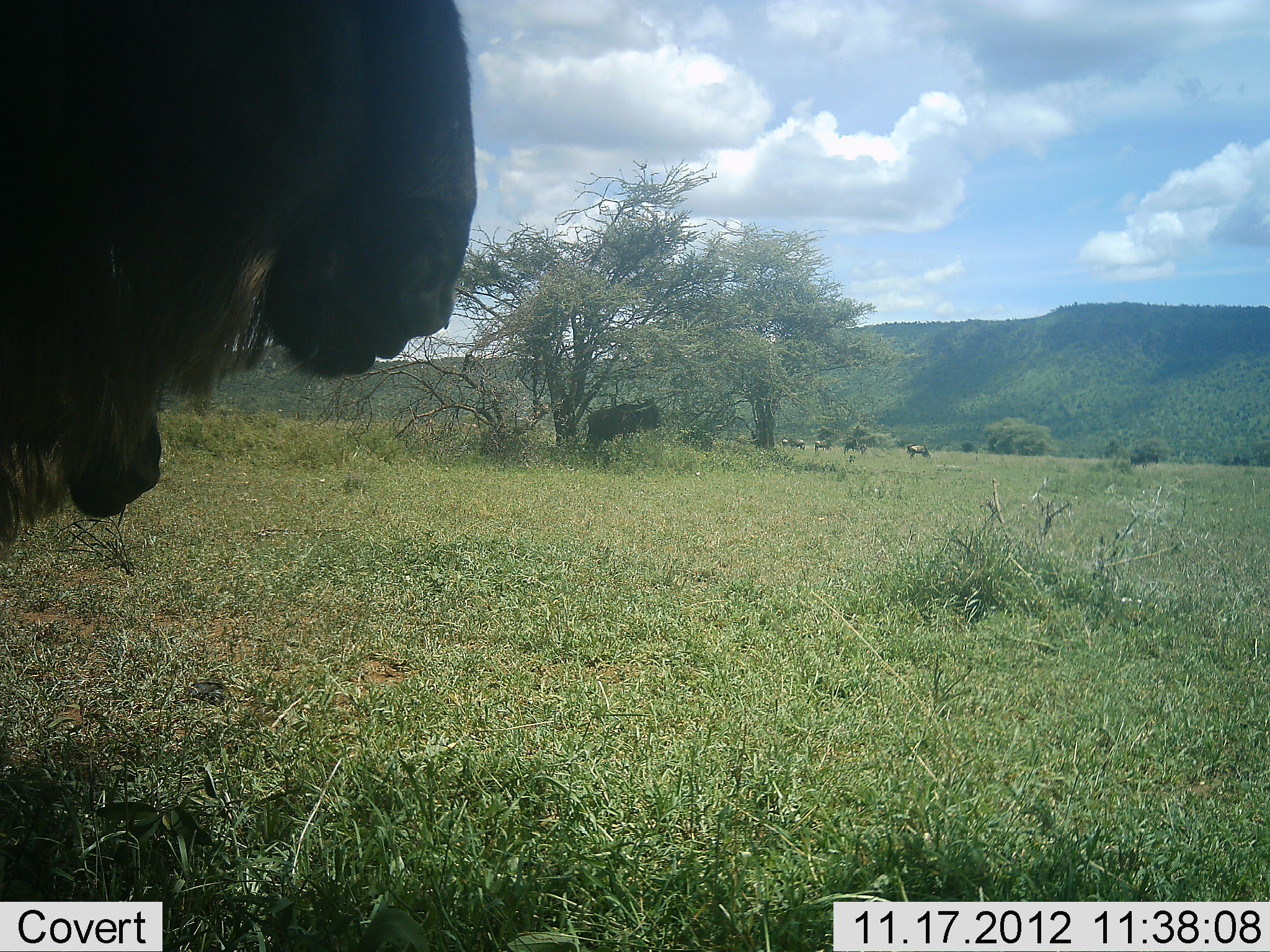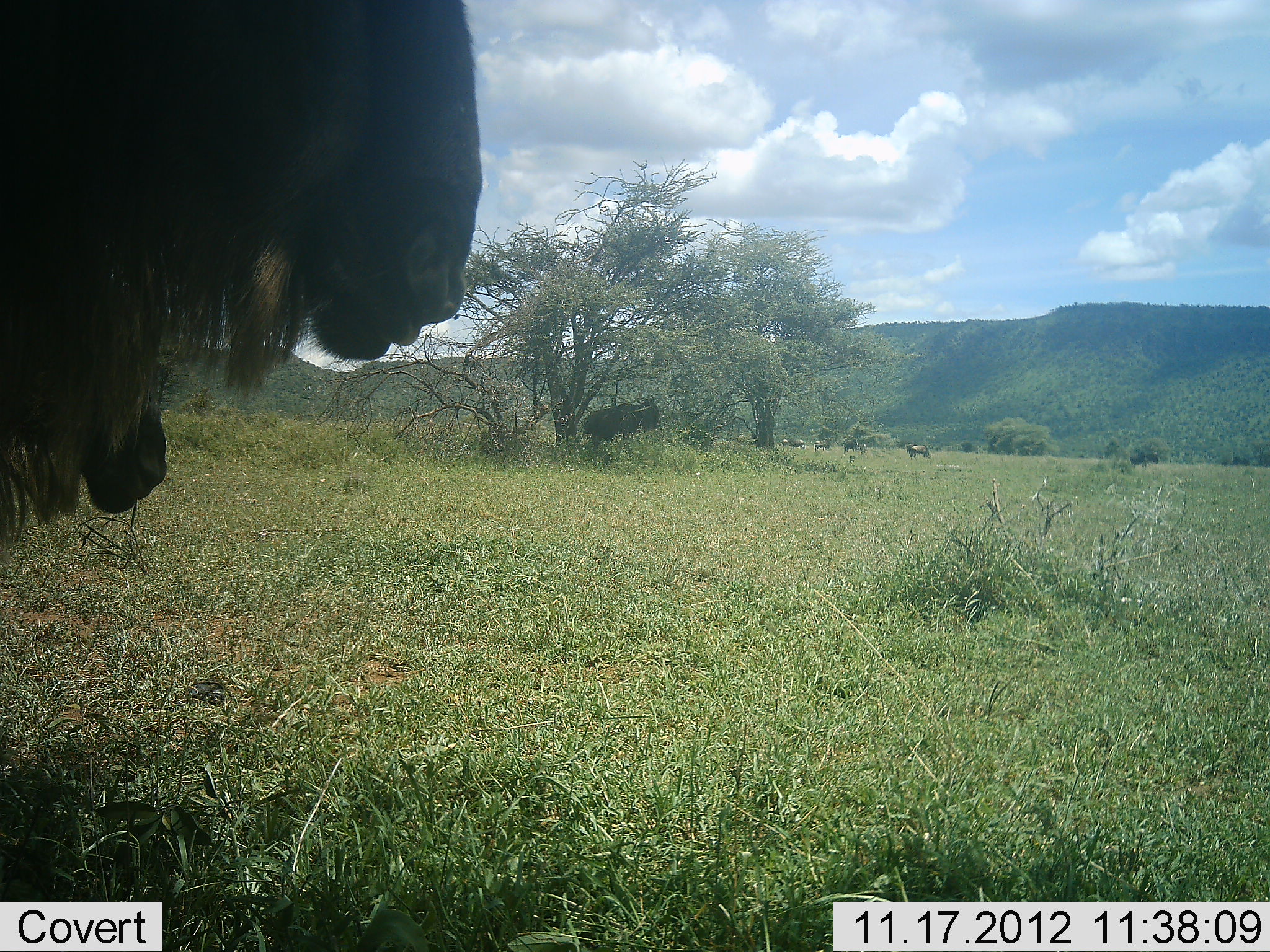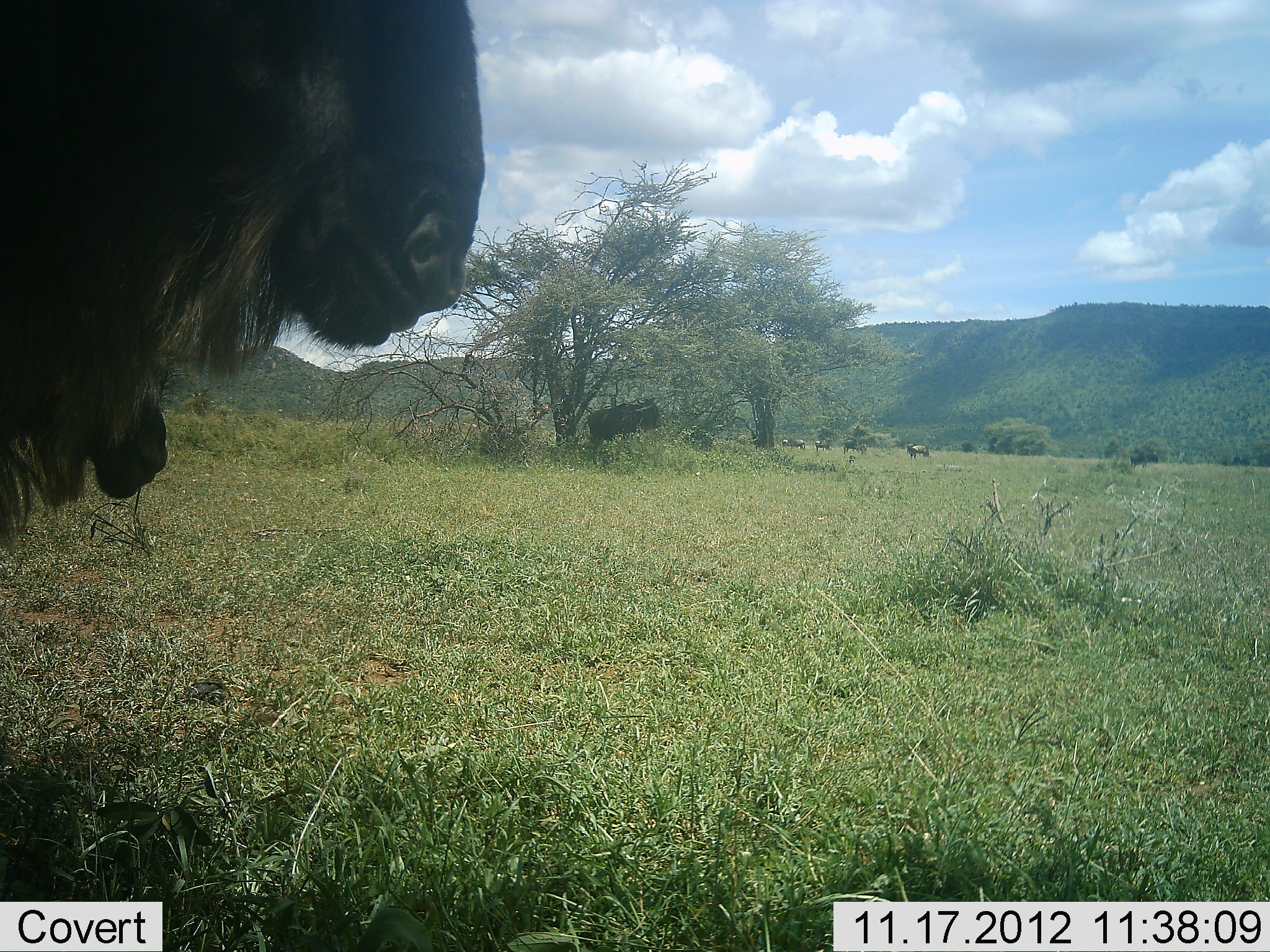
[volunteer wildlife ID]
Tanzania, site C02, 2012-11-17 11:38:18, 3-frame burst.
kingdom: Animalia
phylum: Chordata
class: Mammalia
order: Artiodactyla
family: Bovidae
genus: Connochaetes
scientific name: Connochaetes taurinus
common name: blue wildebeest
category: wildebeest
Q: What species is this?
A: Wildebeest (blue wildebeest) (Connochaetes taurinus).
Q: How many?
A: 7.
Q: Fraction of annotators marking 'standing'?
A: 100%.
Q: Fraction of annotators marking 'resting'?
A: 0%.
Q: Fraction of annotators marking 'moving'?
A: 0%.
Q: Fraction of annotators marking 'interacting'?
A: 0%.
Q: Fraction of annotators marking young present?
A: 0%.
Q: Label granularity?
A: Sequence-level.